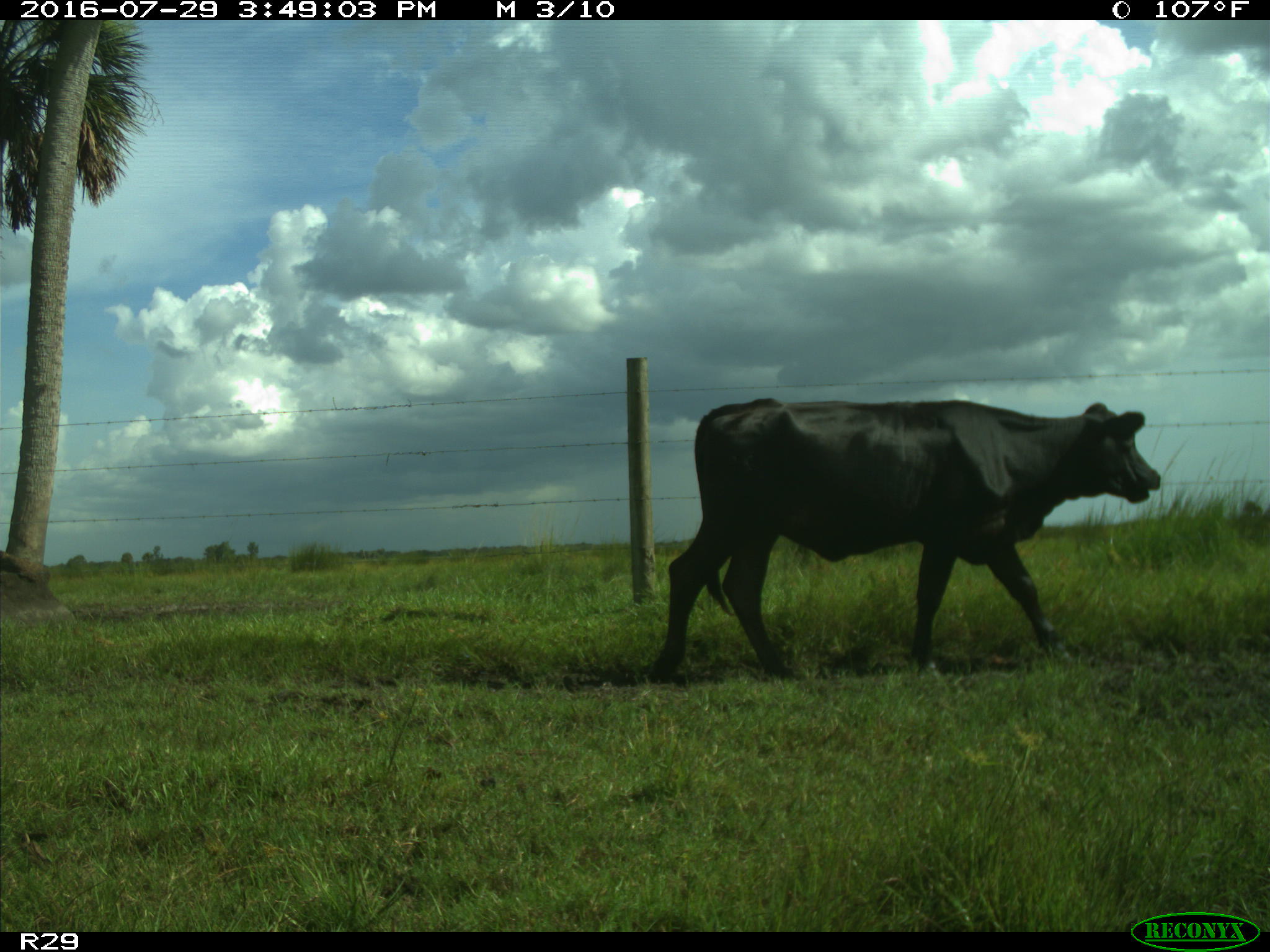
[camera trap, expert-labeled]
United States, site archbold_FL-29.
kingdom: Animalia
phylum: Chordata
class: Mammalia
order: Artiodactyla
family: Bovidae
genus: Bos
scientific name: Bos taurus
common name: domestic cow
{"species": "Bos taurus (domestic cow)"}